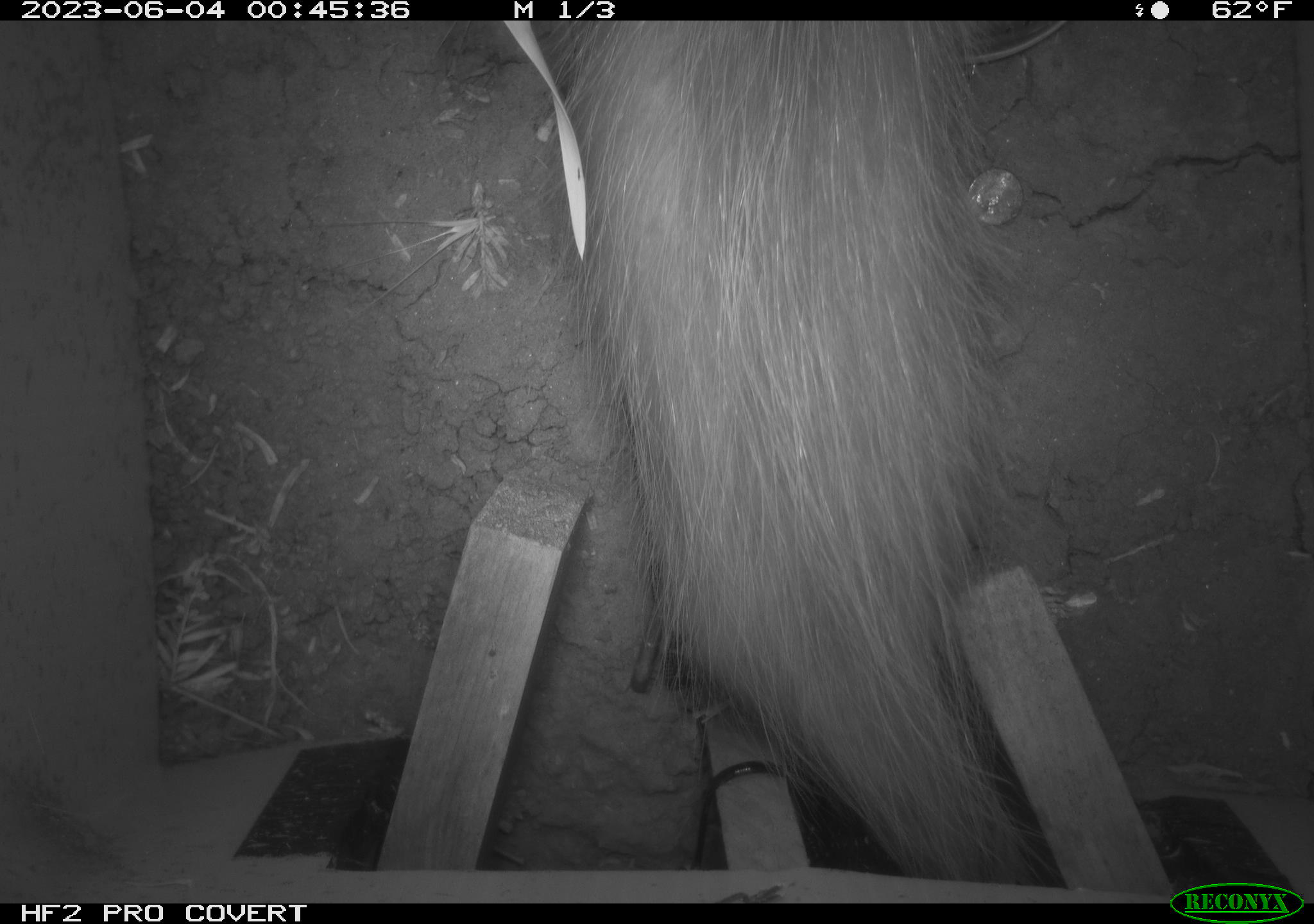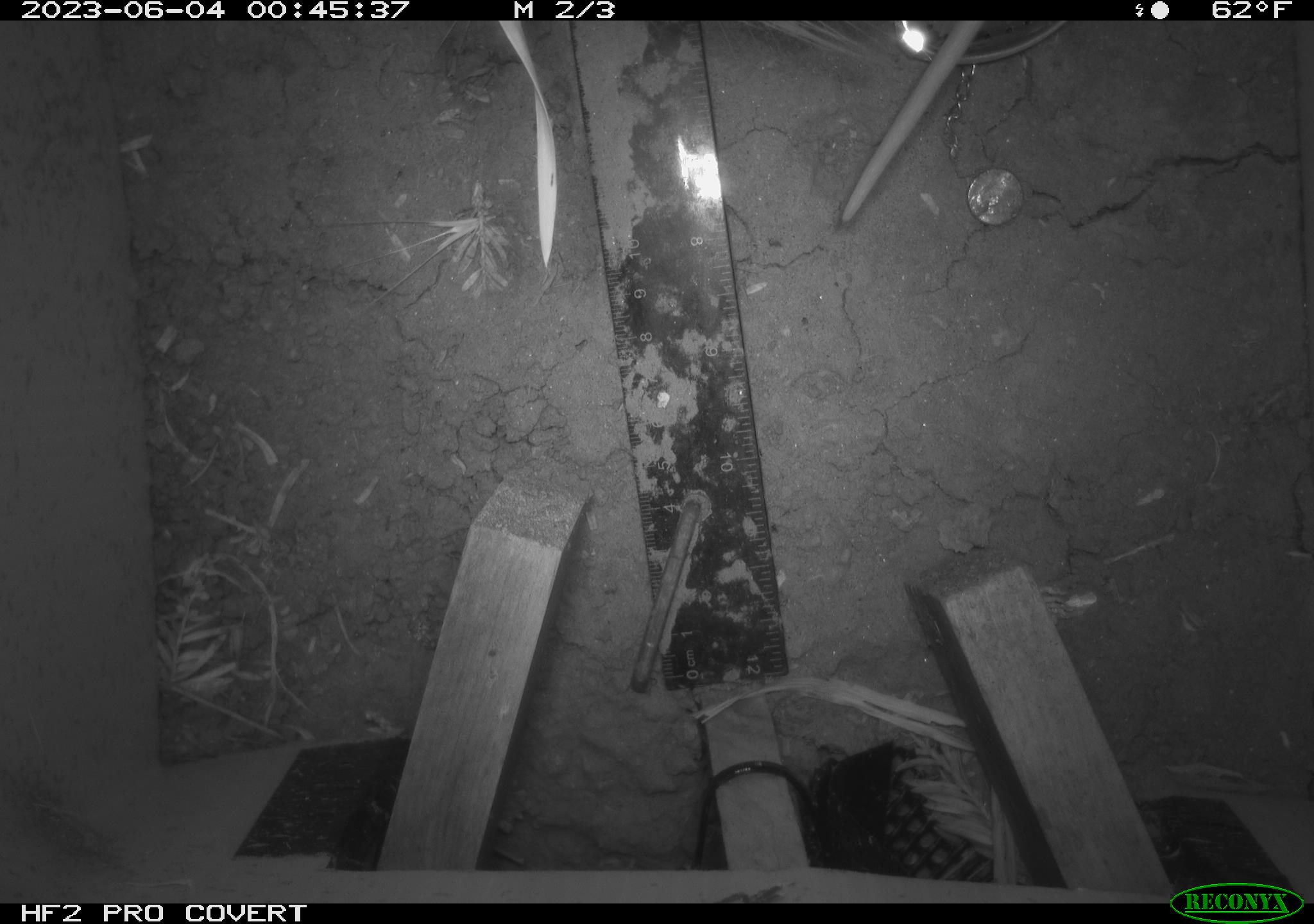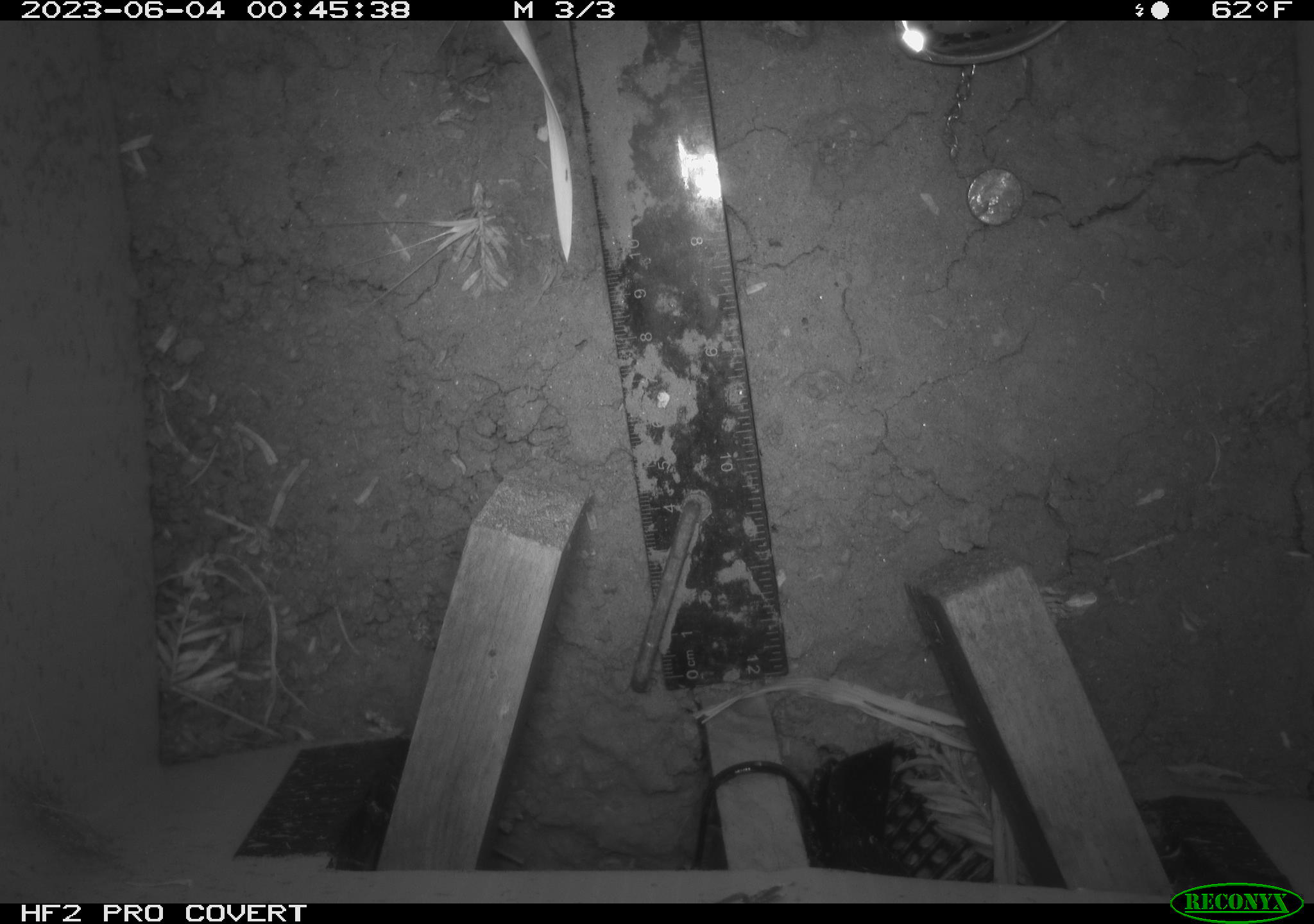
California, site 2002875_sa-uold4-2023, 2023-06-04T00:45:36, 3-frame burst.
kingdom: Animalia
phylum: Chordata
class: Mammalia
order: Didelphimorphia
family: Didelphidae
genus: Didelphis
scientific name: Didelphis virginiana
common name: virginia opossum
Virginia opossum (Didelphis virginiana).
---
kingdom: Animalia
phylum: Chordata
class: Mammalia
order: Rodentia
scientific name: Rodentia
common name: mouse species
Mouse species (Rodentia).